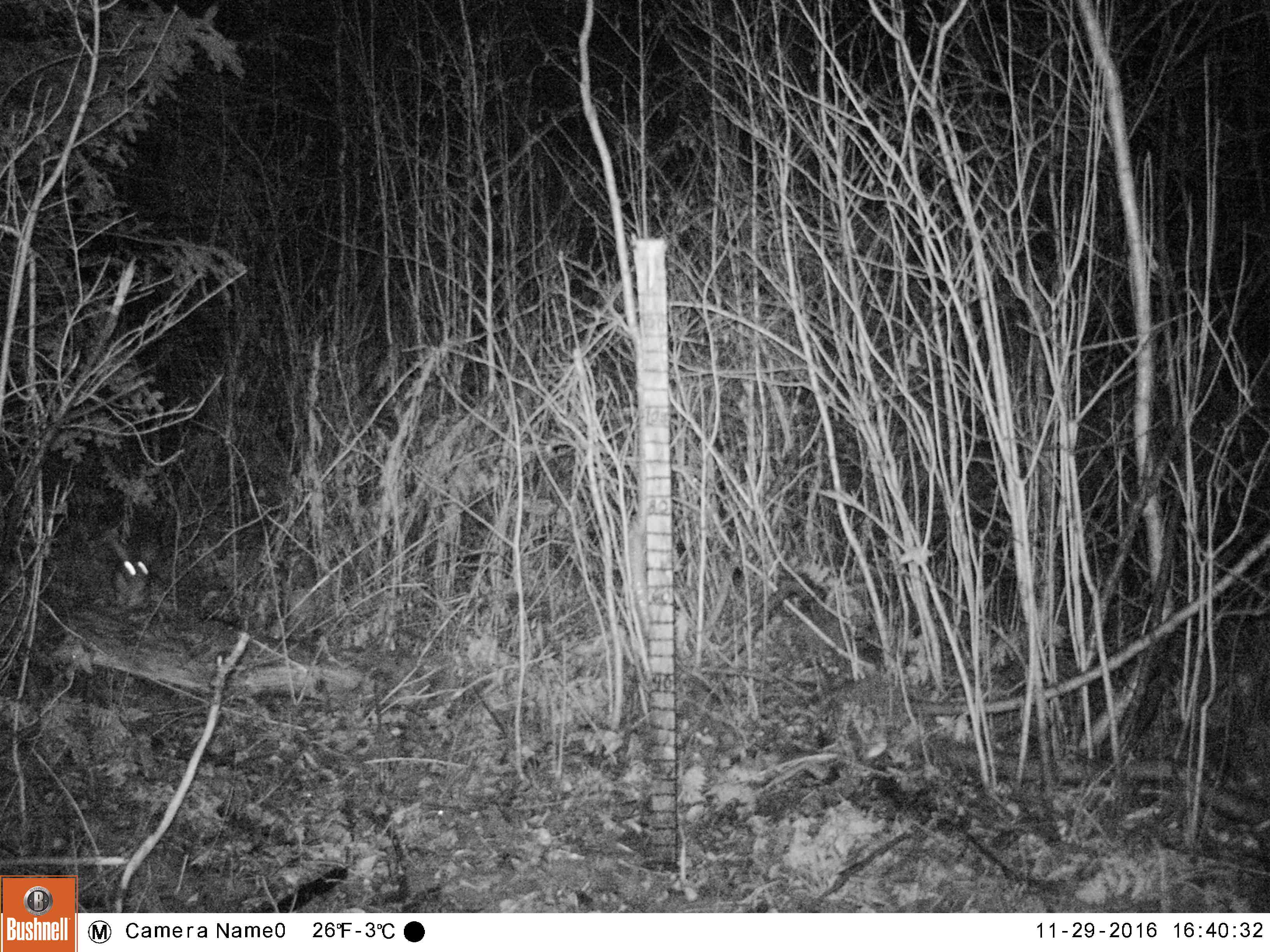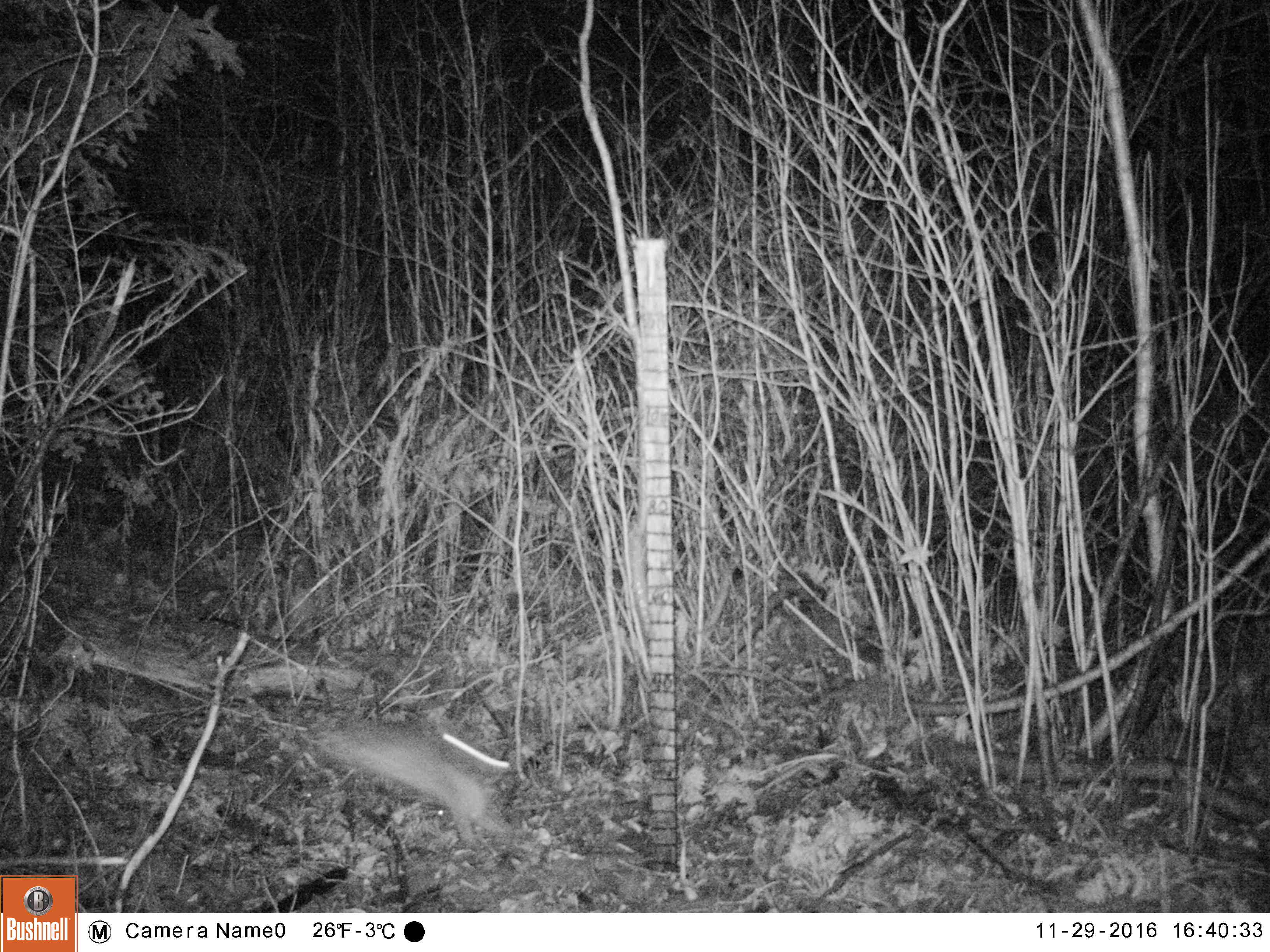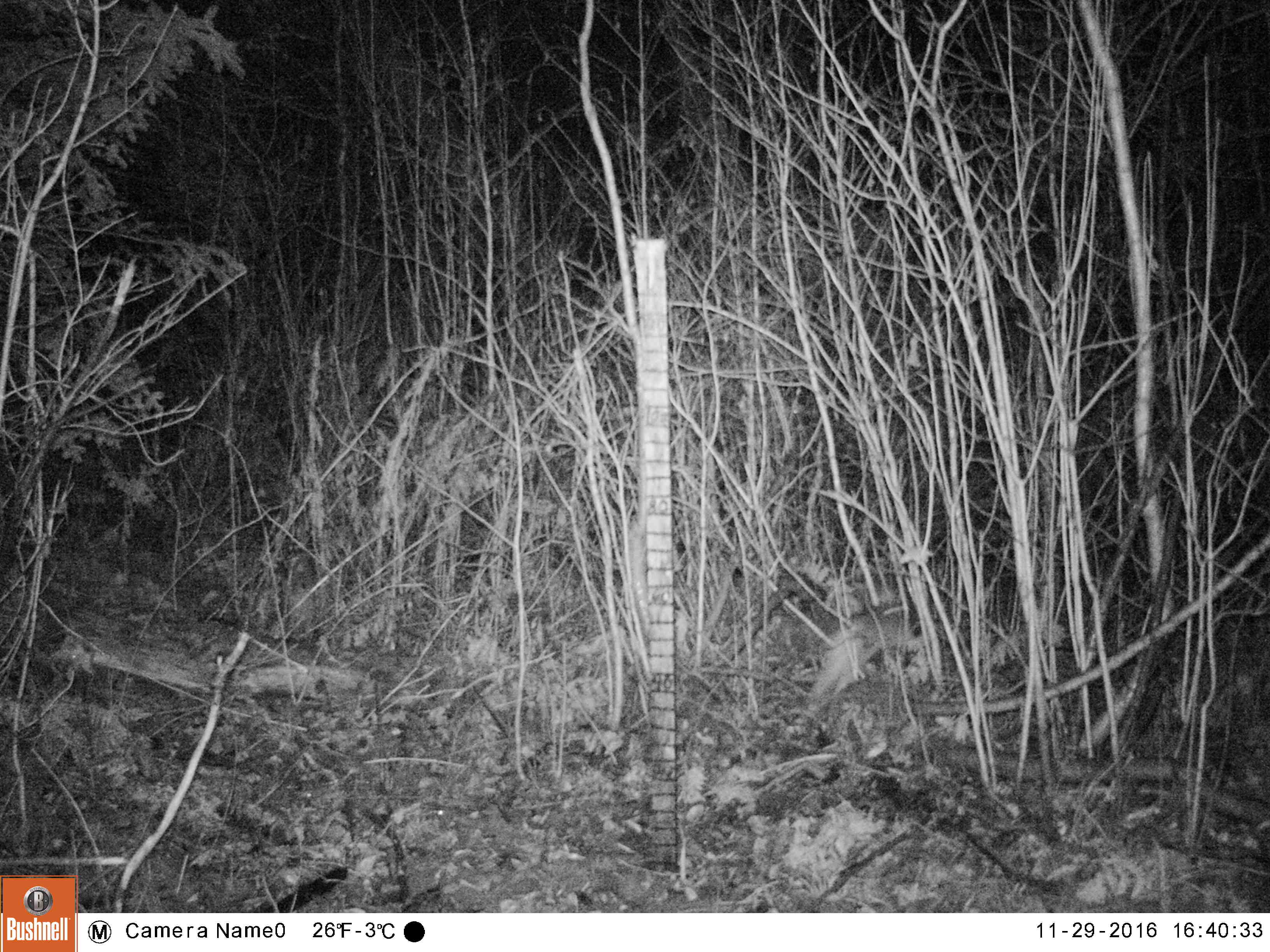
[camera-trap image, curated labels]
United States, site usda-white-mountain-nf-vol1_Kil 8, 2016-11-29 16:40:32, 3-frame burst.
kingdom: Animalia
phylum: Chordata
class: Mammalia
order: Lagomorpha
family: Leporidae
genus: Lepus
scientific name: Lepus americanus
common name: snowshoe hare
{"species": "snowshoe hare (Lepus americanus)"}